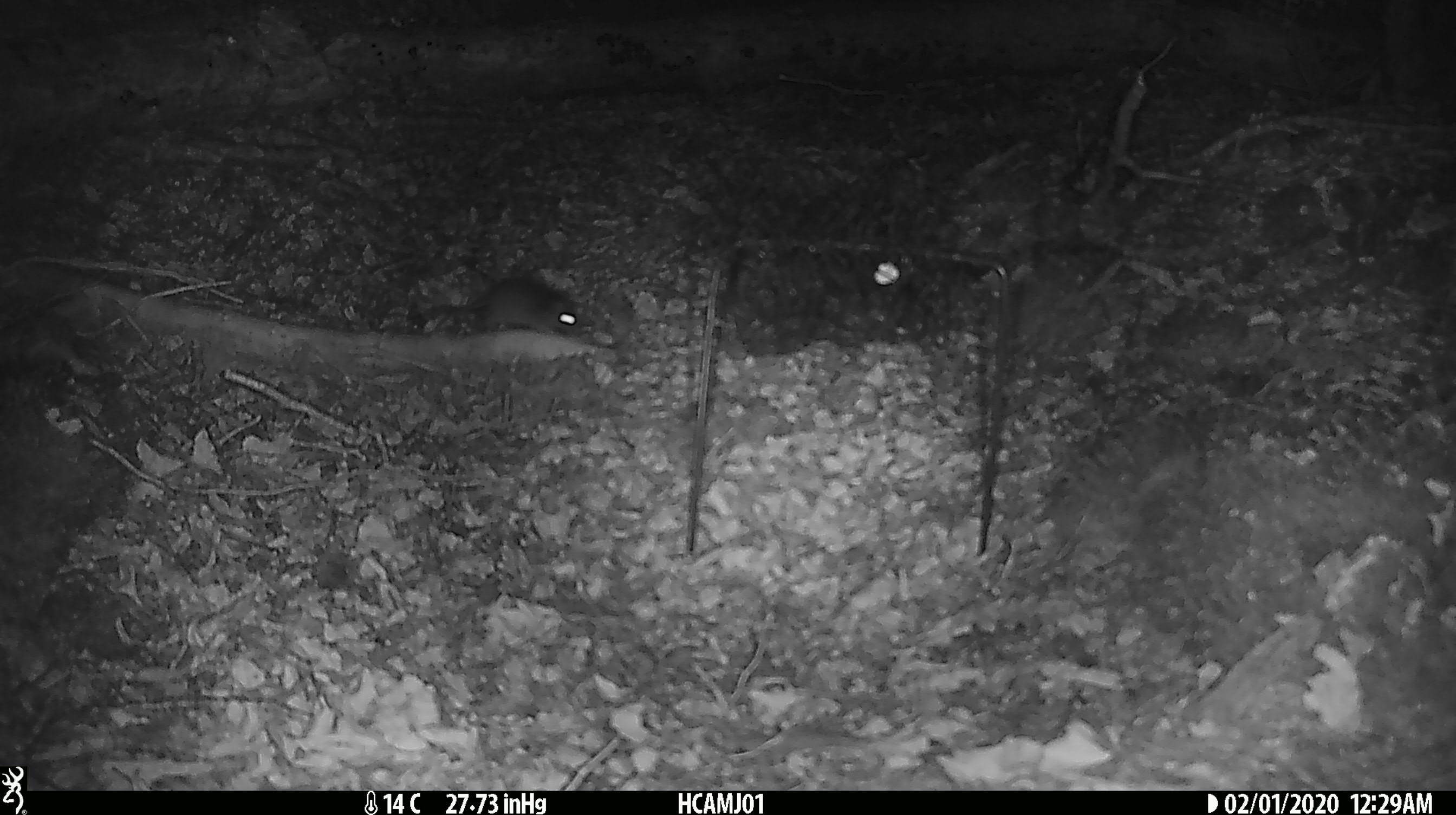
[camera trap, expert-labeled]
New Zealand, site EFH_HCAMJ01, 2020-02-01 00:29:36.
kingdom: Animalia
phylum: Chordata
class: Mammalia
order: Rodentia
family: Muridae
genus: Mus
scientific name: Mus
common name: mouse